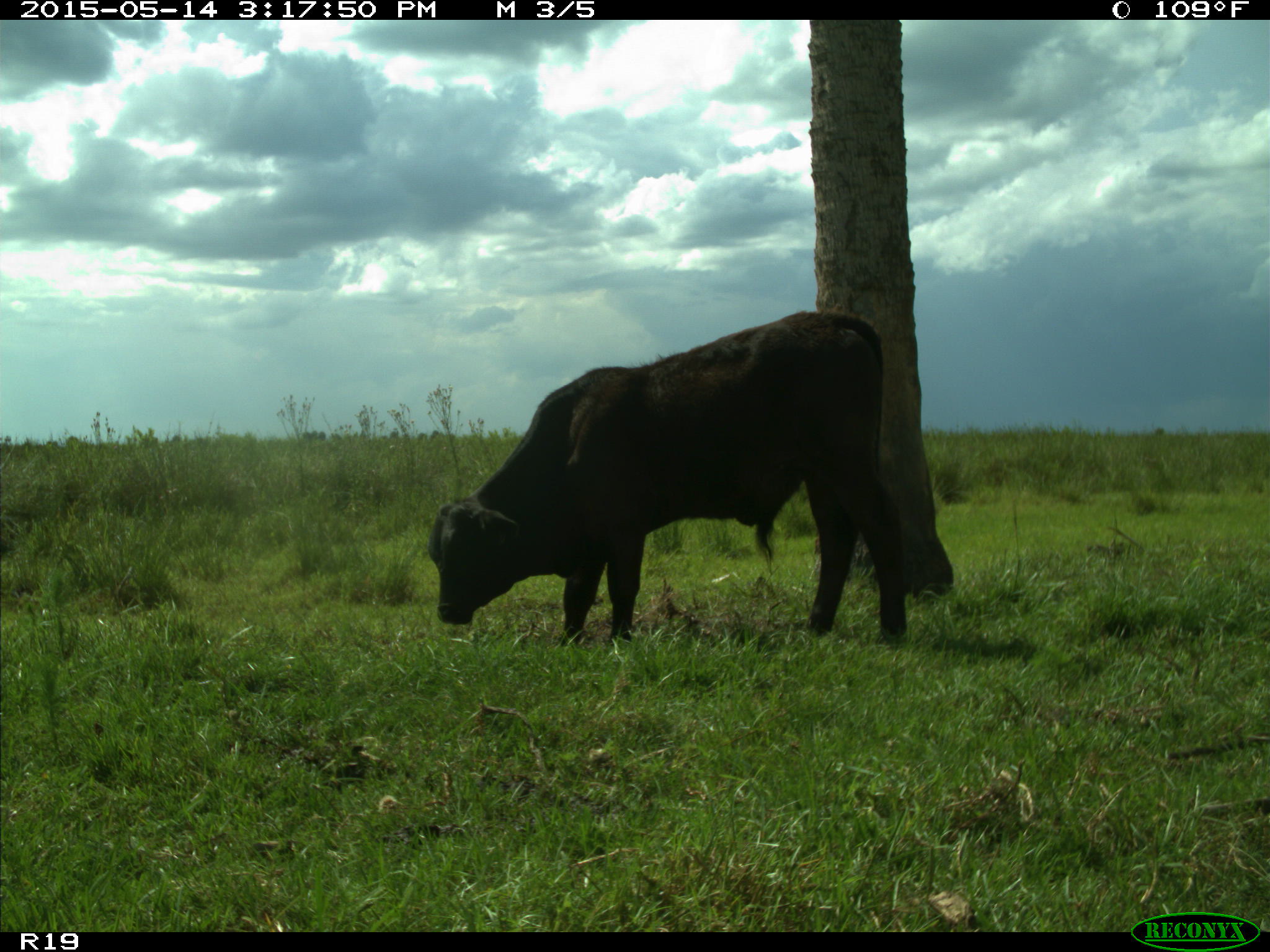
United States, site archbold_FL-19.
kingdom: Animalia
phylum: Chordata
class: Mammalia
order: Artiodactyla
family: Bovidae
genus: Bos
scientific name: Bos taurus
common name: domestic cow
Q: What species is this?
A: Bos taurus (domestic cow).